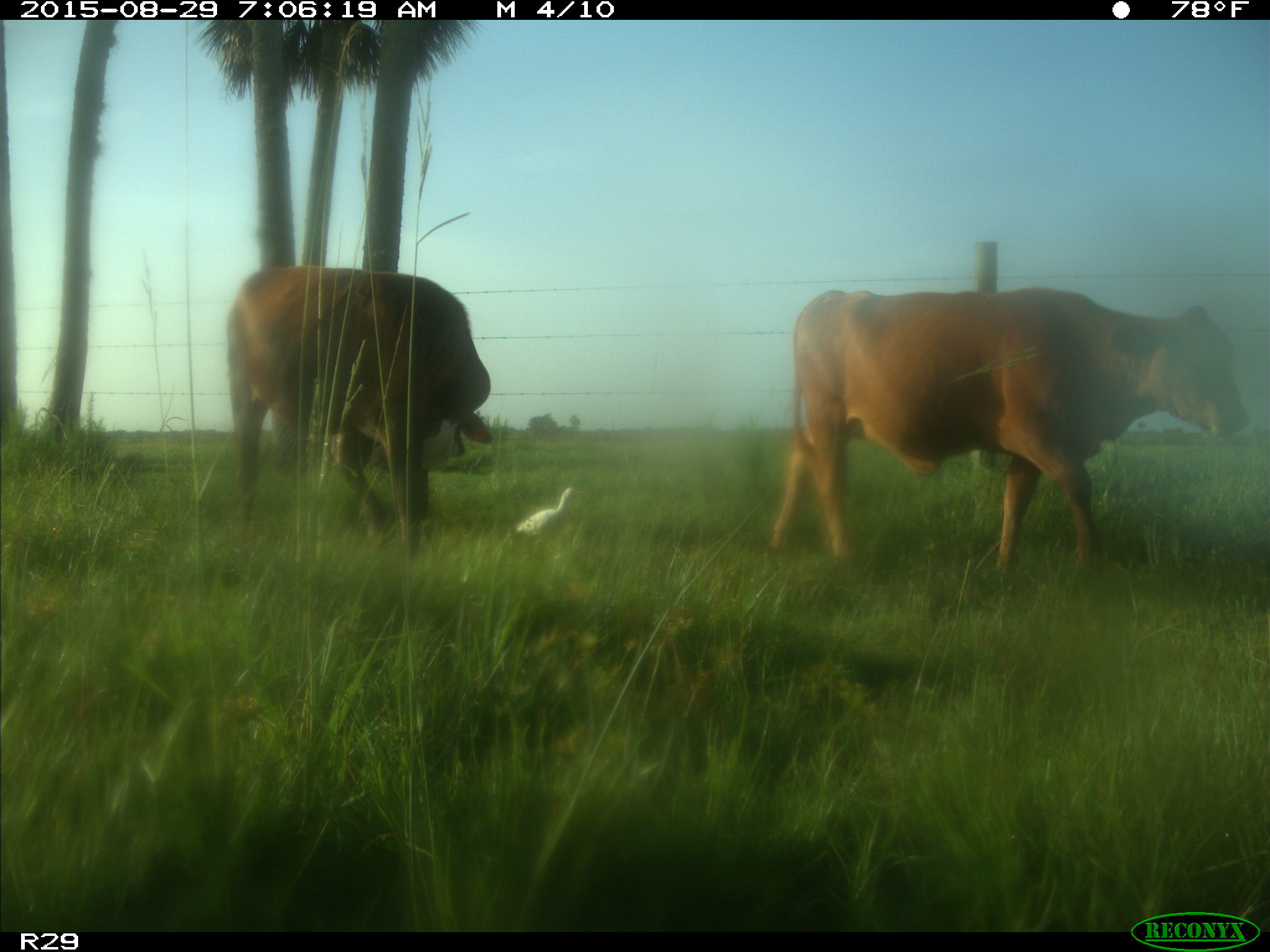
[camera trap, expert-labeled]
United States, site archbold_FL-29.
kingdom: Animalia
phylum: Chordata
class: Mammalia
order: Artiodactyla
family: Bovidae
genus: Bos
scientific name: Bos taurus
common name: domestic cow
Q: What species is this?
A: Bos taurus (domestic cow).